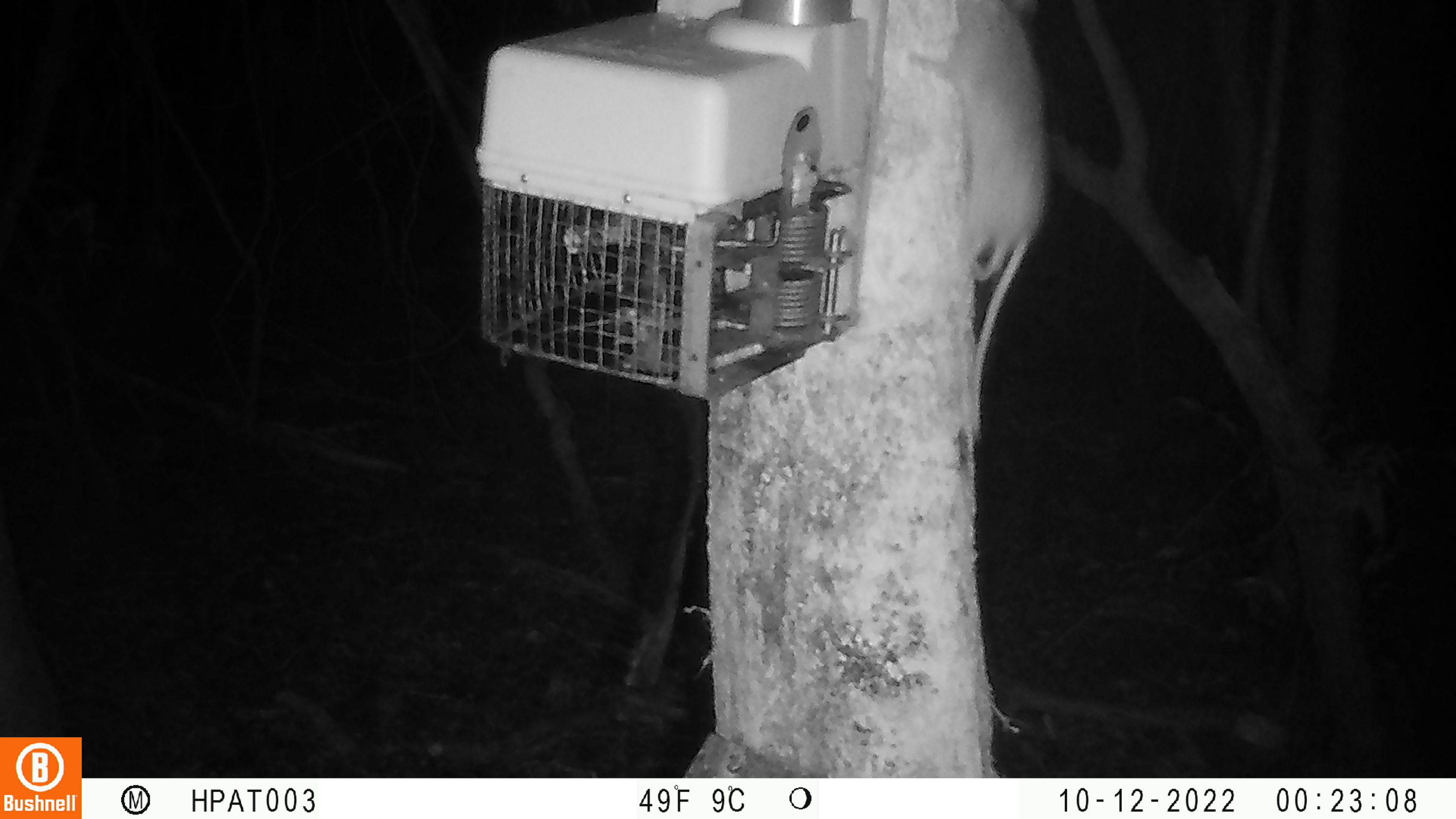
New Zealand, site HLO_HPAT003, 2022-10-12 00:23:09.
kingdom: Animalia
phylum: Chordata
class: Mammalia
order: Rodentia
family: Muridae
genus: Rattus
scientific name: Rattus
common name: rat